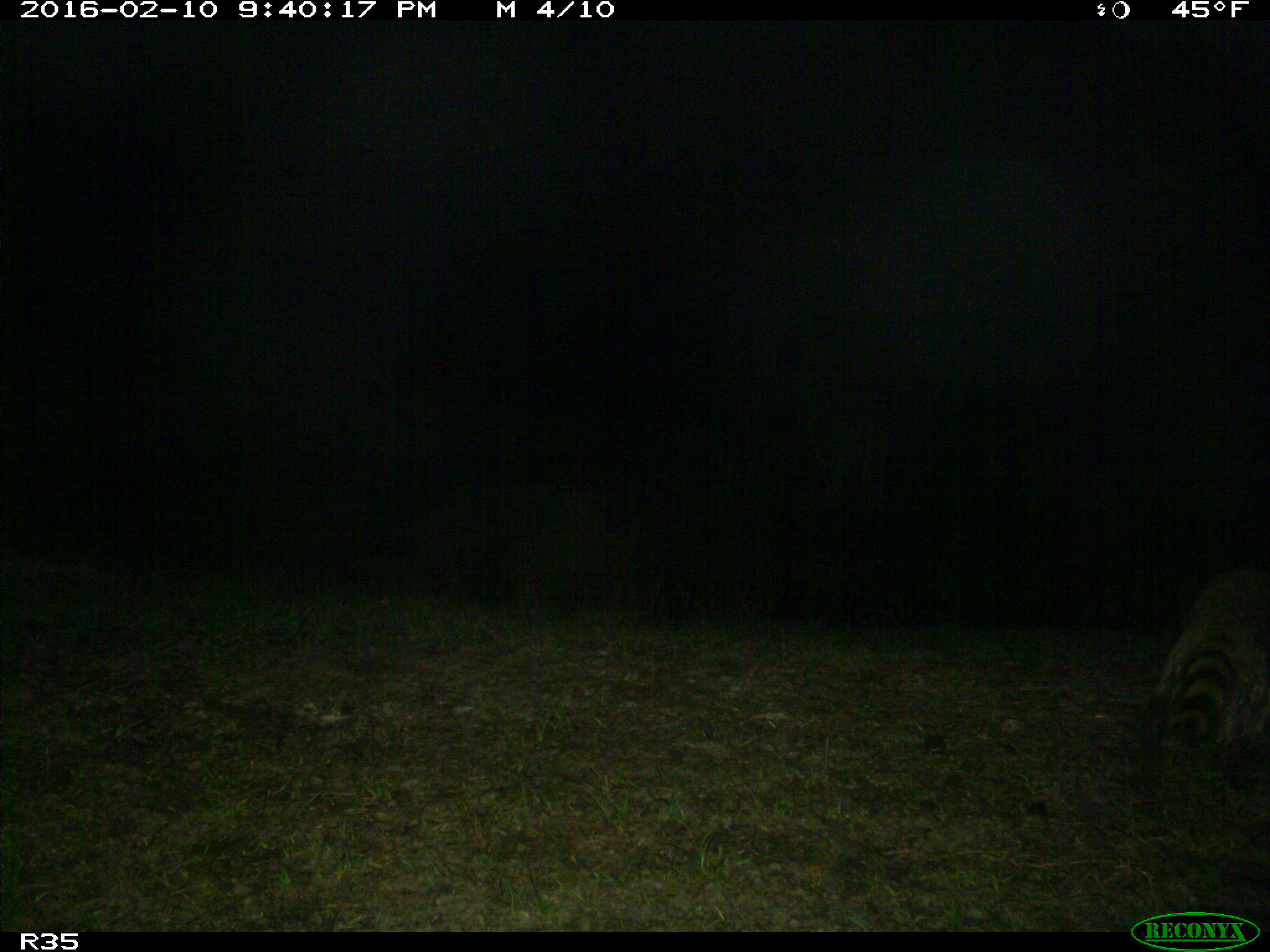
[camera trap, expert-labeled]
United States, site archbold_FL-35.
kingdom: Animalia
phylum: Chordata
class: Mammalia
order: Carnivora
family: Procyonidae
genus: Procyon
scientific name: Procyon lotor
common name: common raccoon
Procyon lotor (common raccoon).